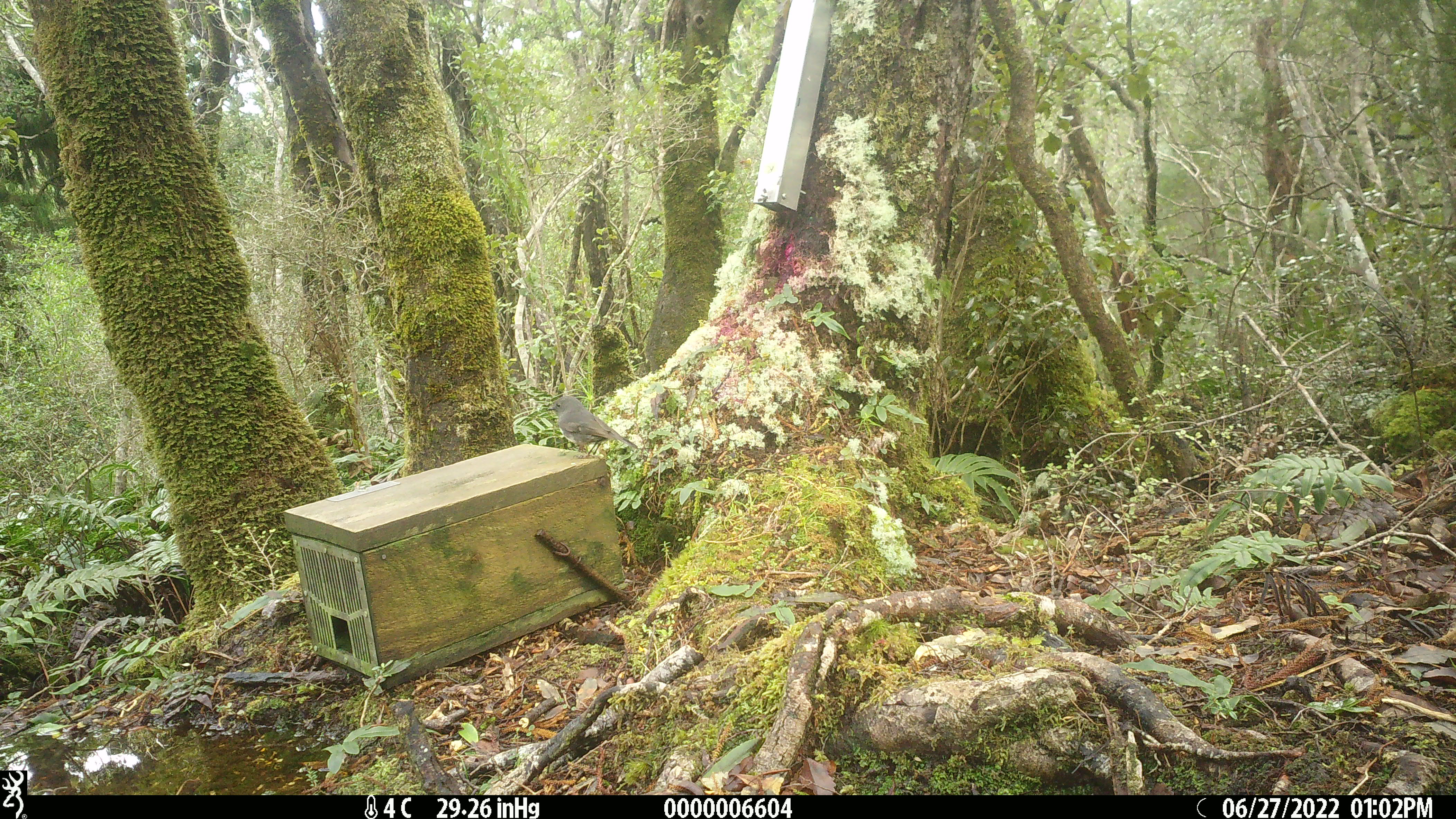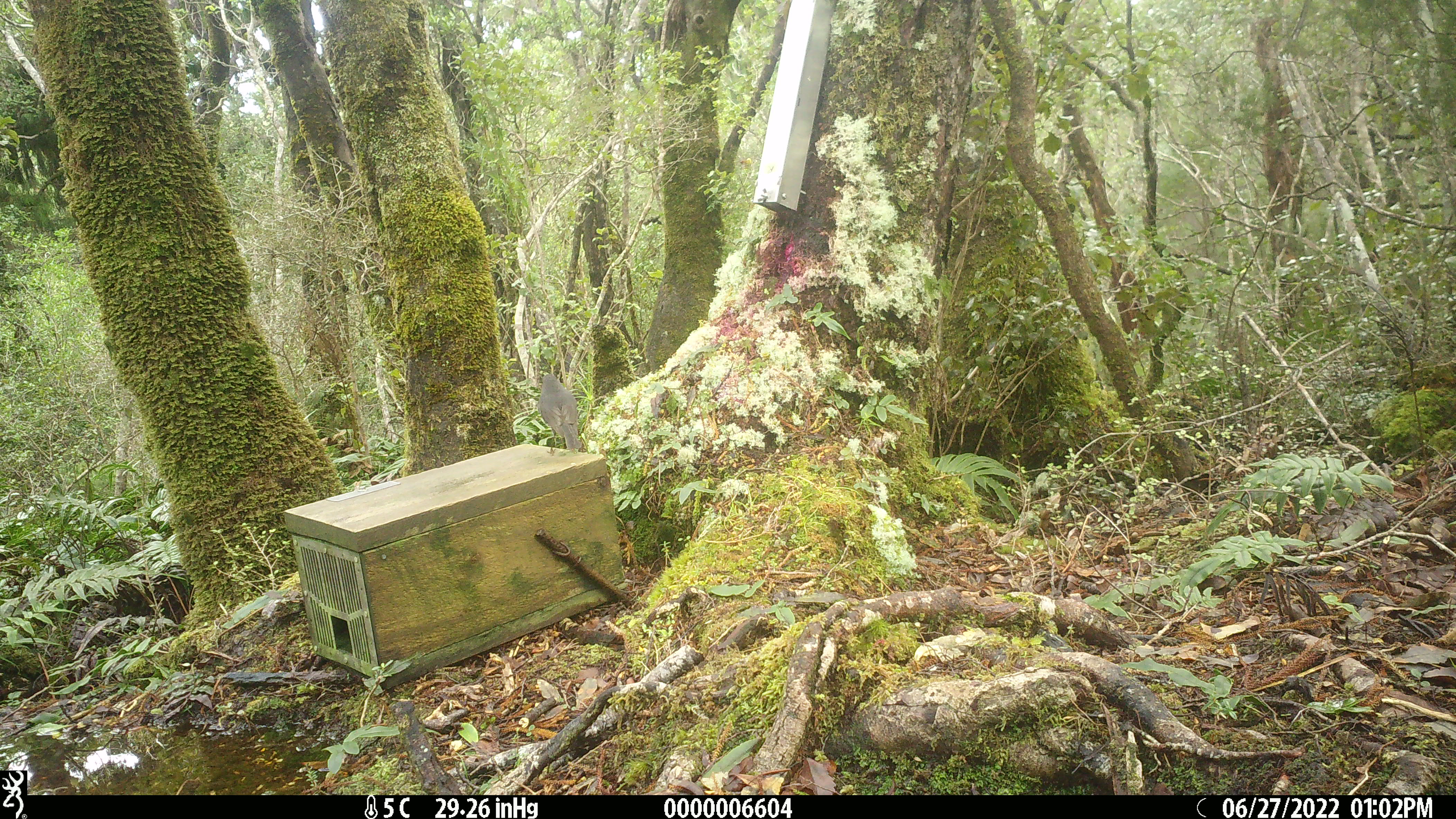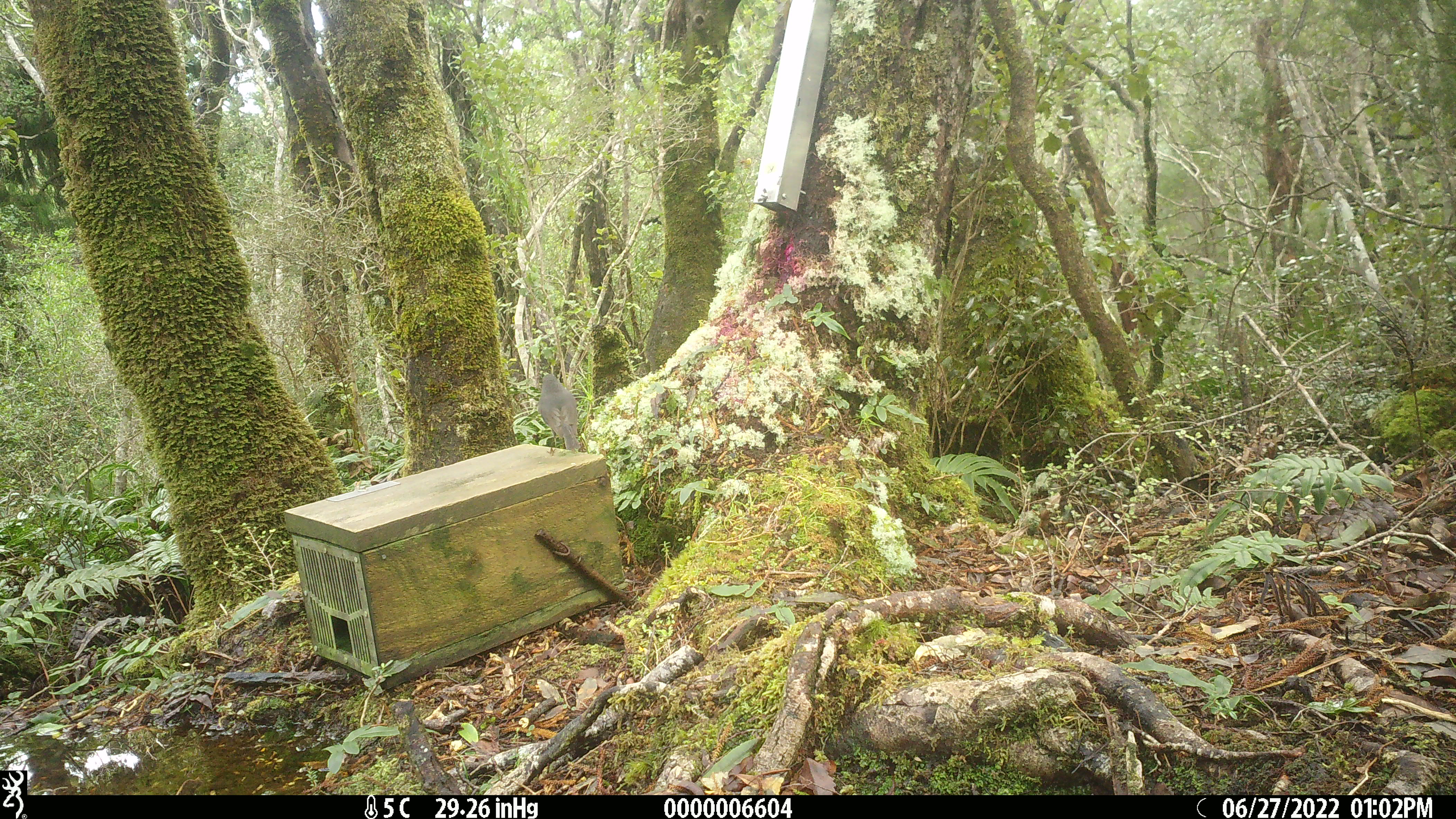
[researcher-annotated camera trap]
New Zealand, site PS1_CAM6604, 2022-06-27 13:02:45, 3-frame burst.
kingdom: Animalia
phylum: Chordata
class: Aves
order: Passeriformes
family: Petroicidae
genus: Petroica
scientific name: Petroica australis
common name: new zealand robin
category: robin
Robin (new zealand robin) (Petroica australis).